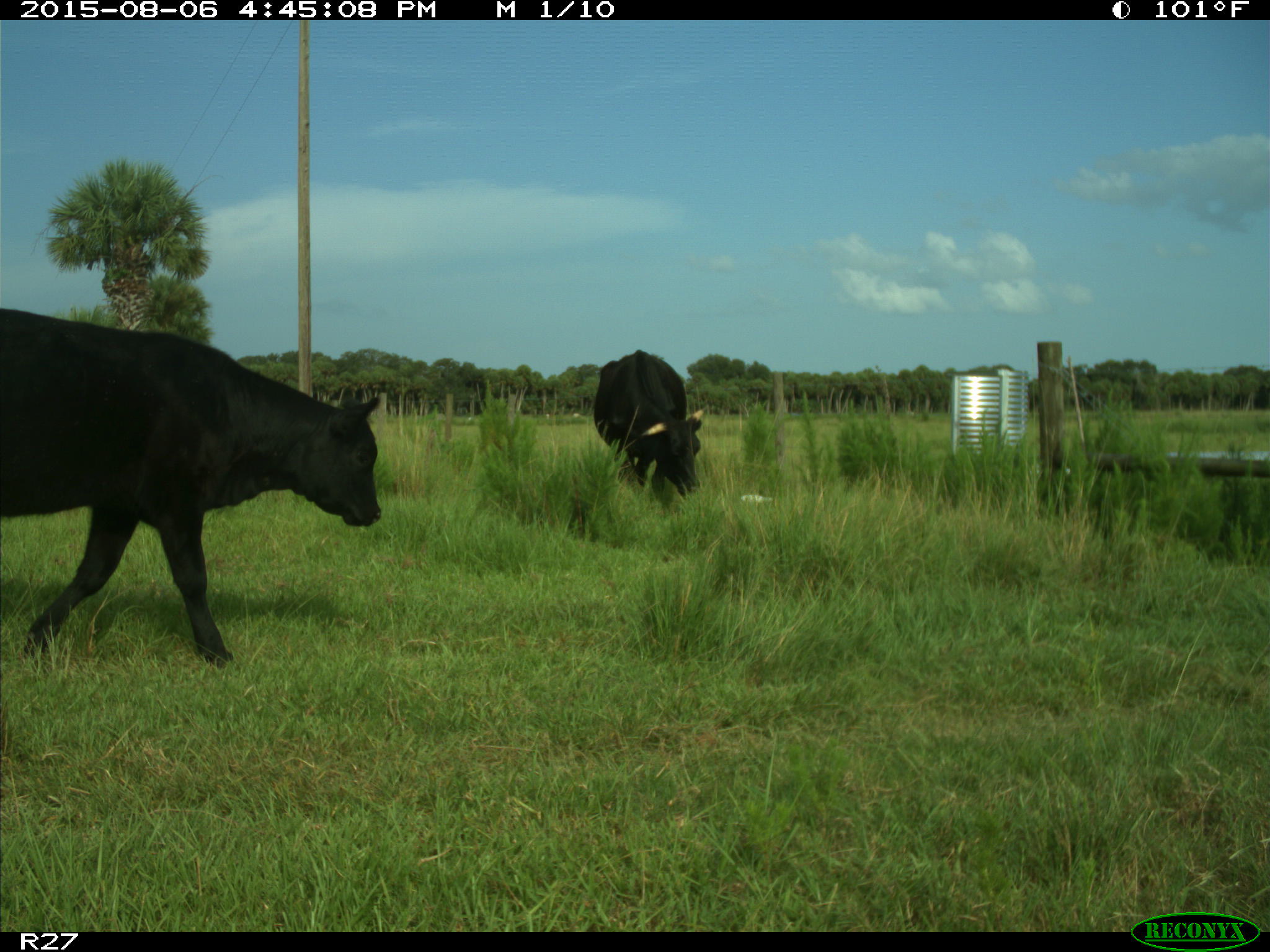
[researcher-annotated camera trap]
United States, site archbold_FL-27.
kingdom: Animalia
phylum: Chordata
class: Mammalia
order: Artiodactyla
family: Bovidae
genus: Bos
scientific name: Bos taurus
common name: domestic cow